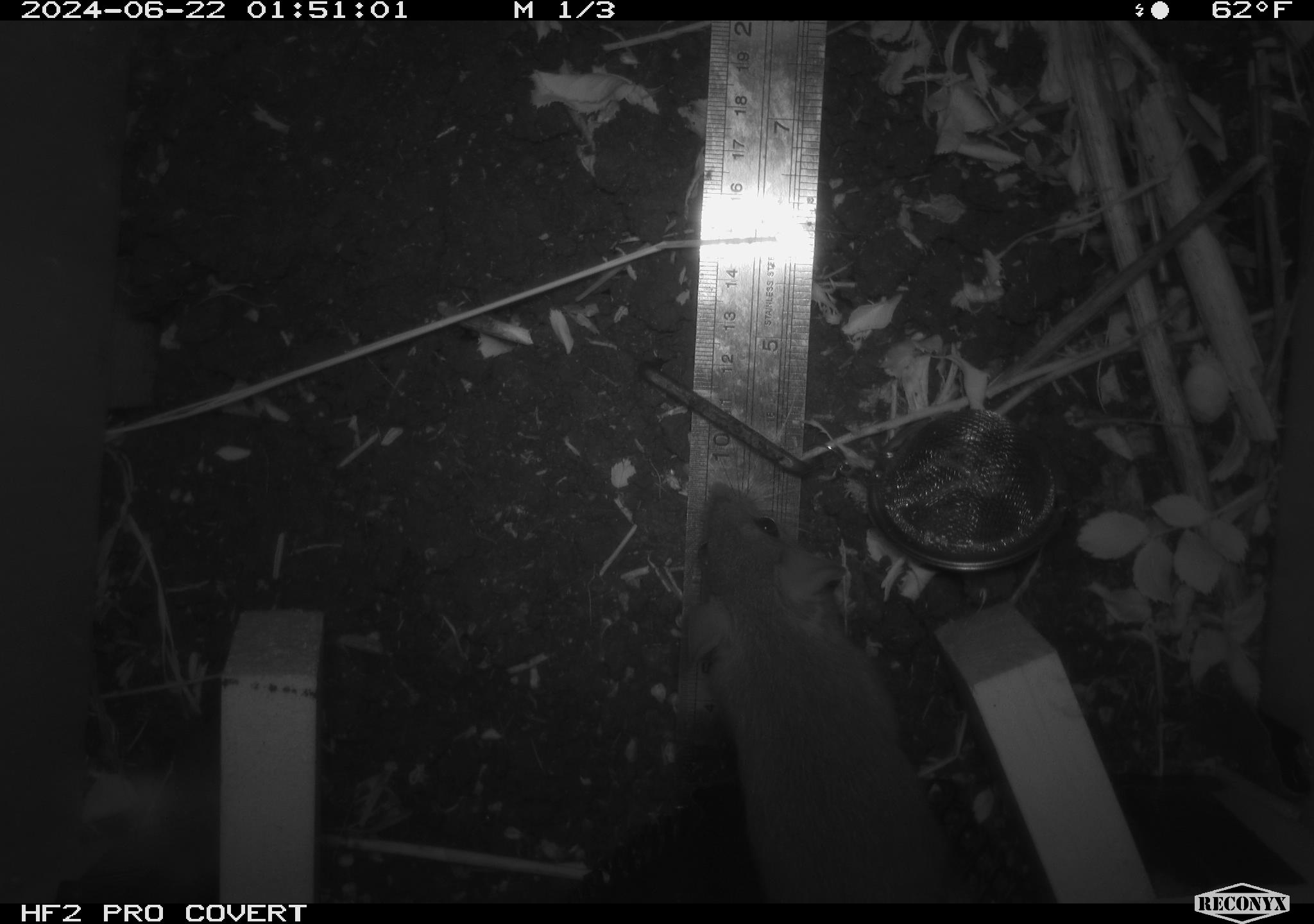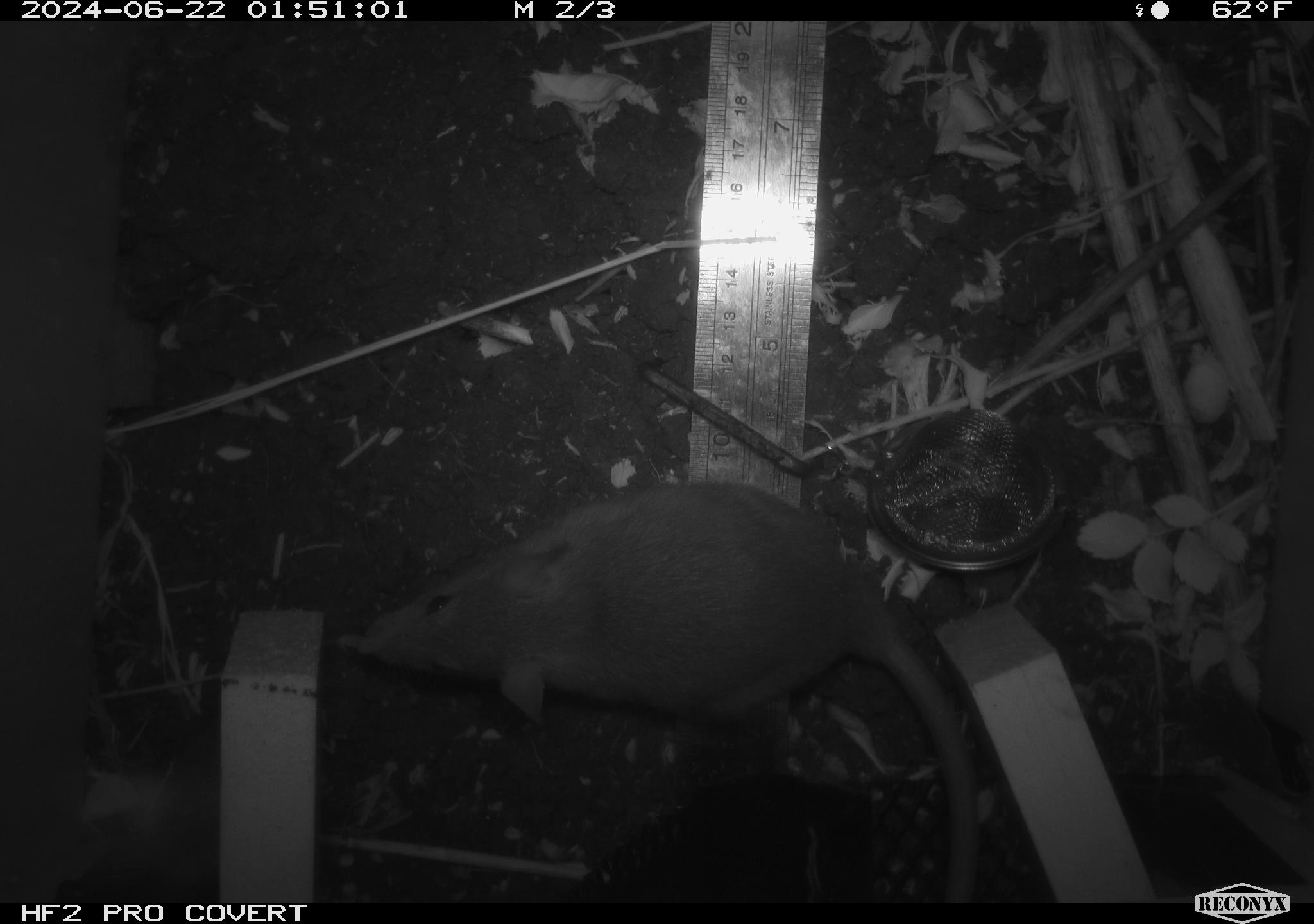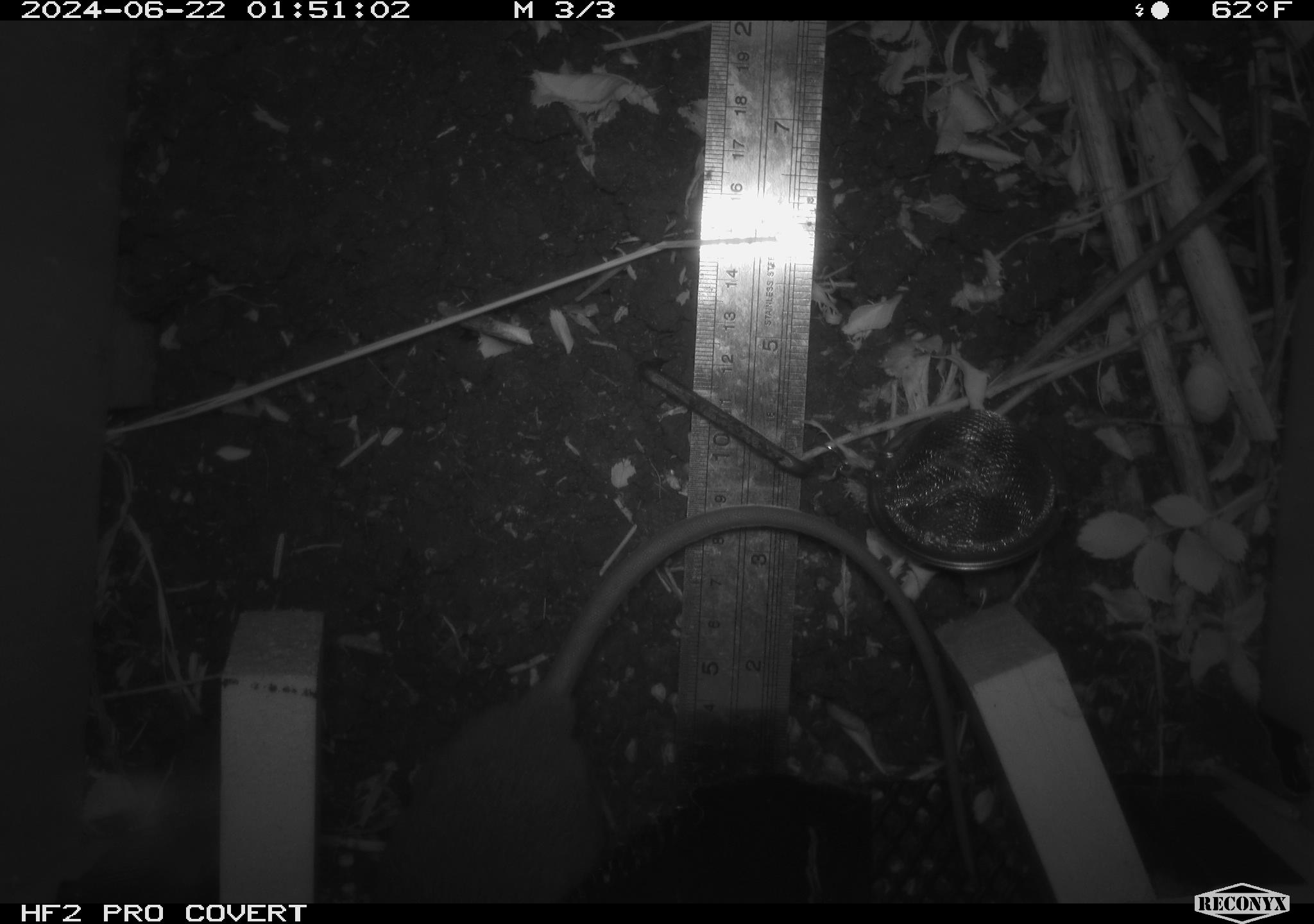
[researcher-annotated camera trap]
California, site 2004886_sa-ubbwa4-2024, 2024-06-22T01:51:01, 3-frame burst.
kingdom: Animalia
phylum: Chordata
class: Mammalia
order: Rodentia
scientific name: Rodentia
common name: woodrat or rat or mouse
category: woodrat or rat or mouse species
Woodrat or rat or mouse species (woodrat or rat or mouse) (Rodentia).